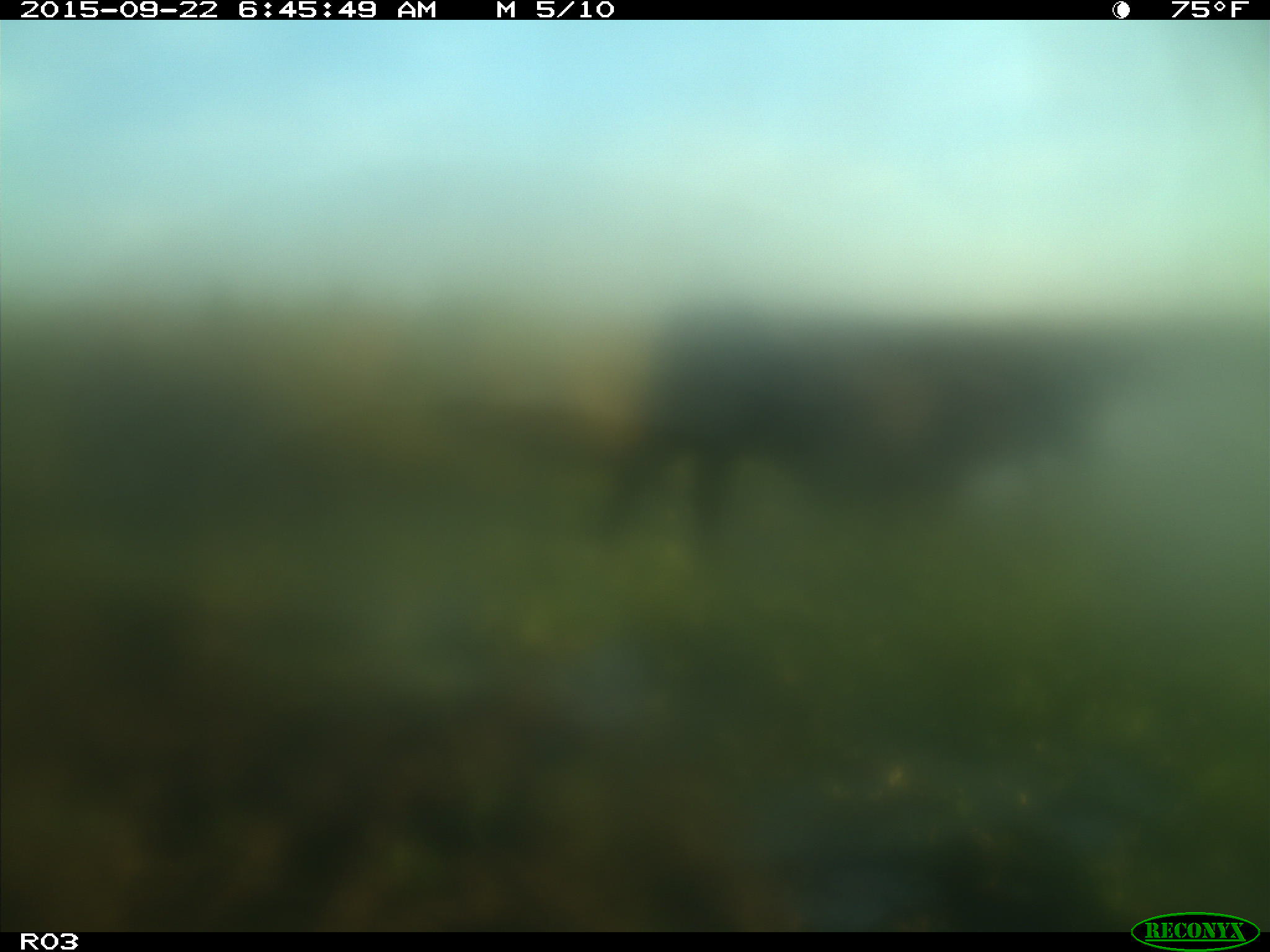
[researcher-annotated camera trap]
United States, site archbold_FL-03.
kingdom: Animalia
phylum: Chordata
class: Mammalia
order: Artiodactyla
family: Bovidae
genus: Bos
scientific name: Bos taurus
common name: domestic cow